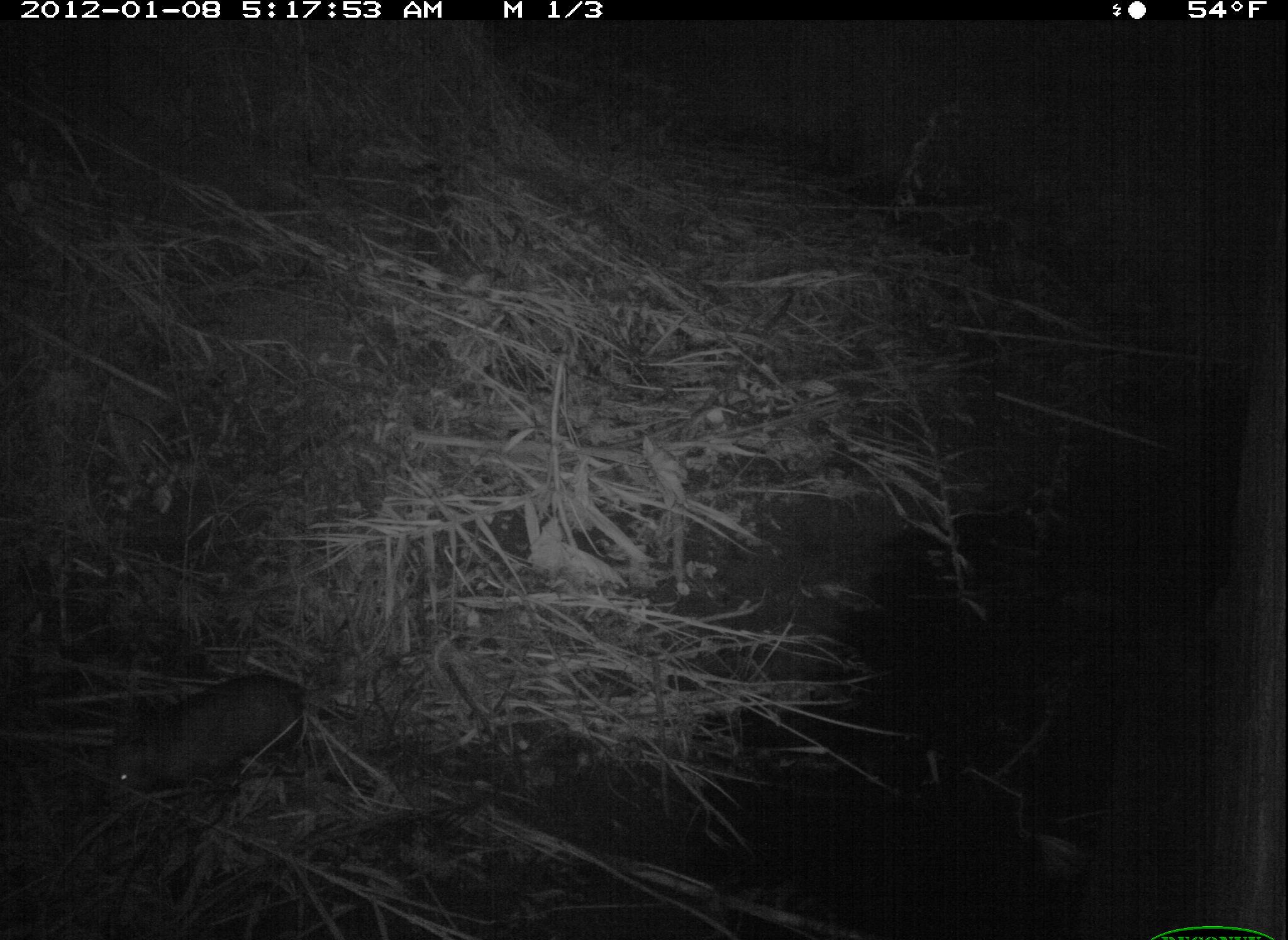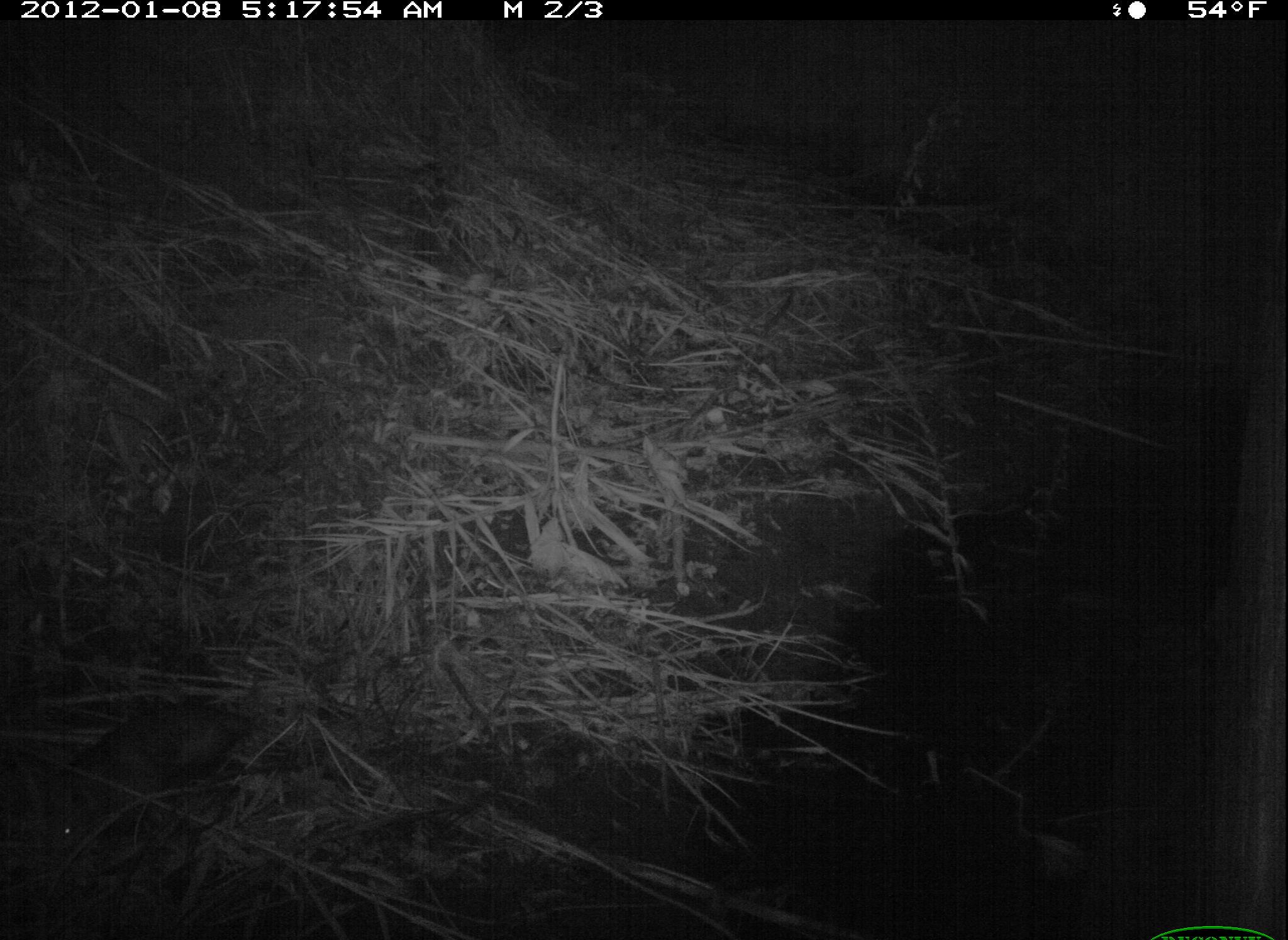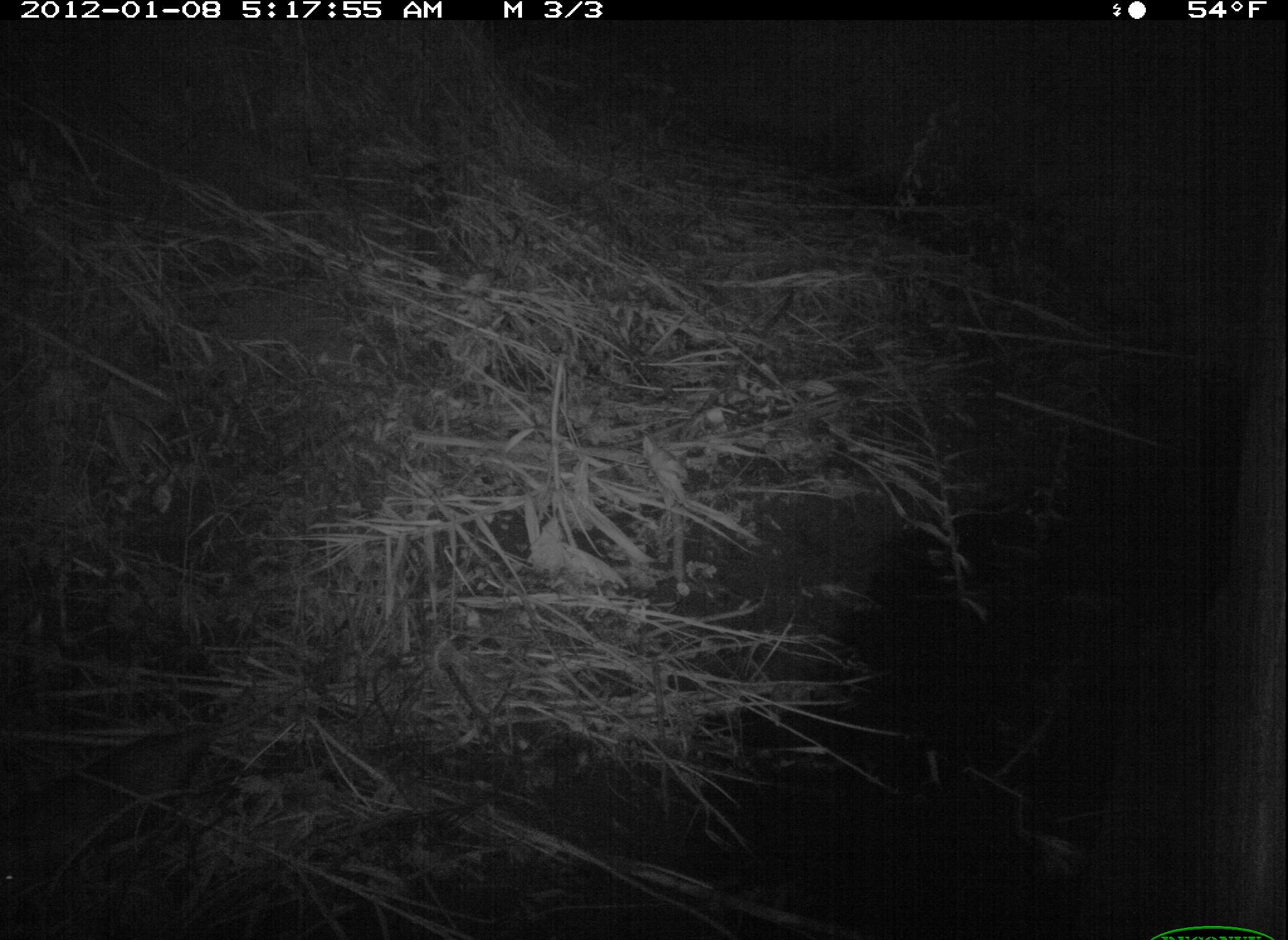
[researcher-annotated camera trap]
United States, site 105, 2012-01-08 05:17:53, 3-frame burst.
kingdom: Animalia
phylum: Chordata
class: Mammalia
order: Didelphimorphia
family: Didelphidae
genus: Didelphis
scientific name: Didelphis virginiana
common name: virginia opossum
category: opossum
Opossum (virginia opossum) (Didelphis virginiana).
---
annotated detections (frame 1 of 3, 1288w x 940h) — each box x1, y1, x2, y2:
opossum: 89, 659, 325, 828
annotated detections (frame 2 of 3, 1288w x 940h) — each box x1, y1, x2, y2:
opossum: 35, 683, 269, 860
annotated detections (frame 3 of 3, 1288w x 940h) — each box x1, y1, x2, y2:
opossum: 0, 692, 270, 903